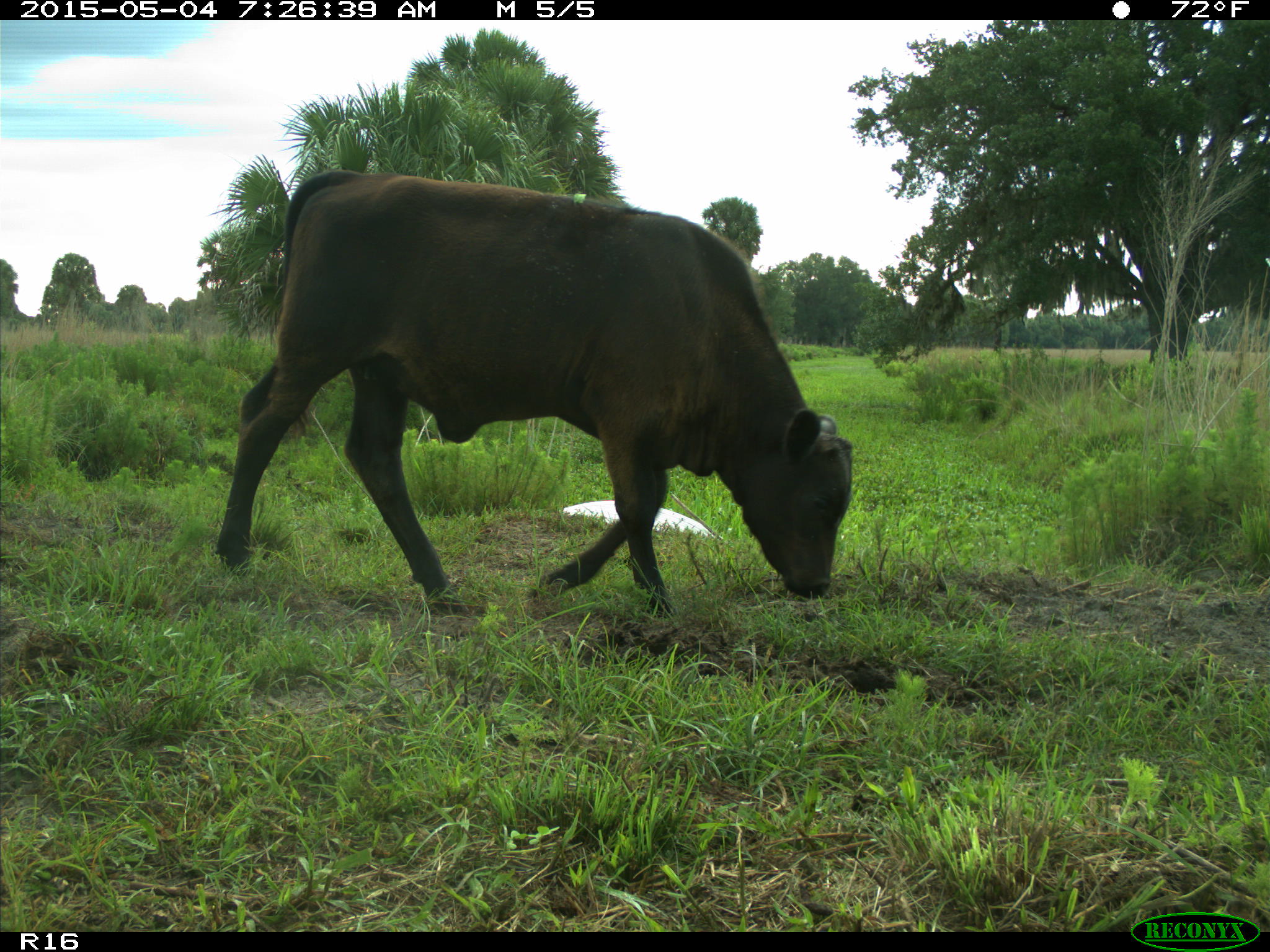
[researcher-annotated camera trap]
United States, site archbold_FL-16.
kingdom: Animalia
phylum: Chordata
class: Mammalia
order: Artiodactyla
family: Bovidae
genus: Bos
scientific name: Bos taurus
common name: domestic cow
Bos taurus (domestic cow).